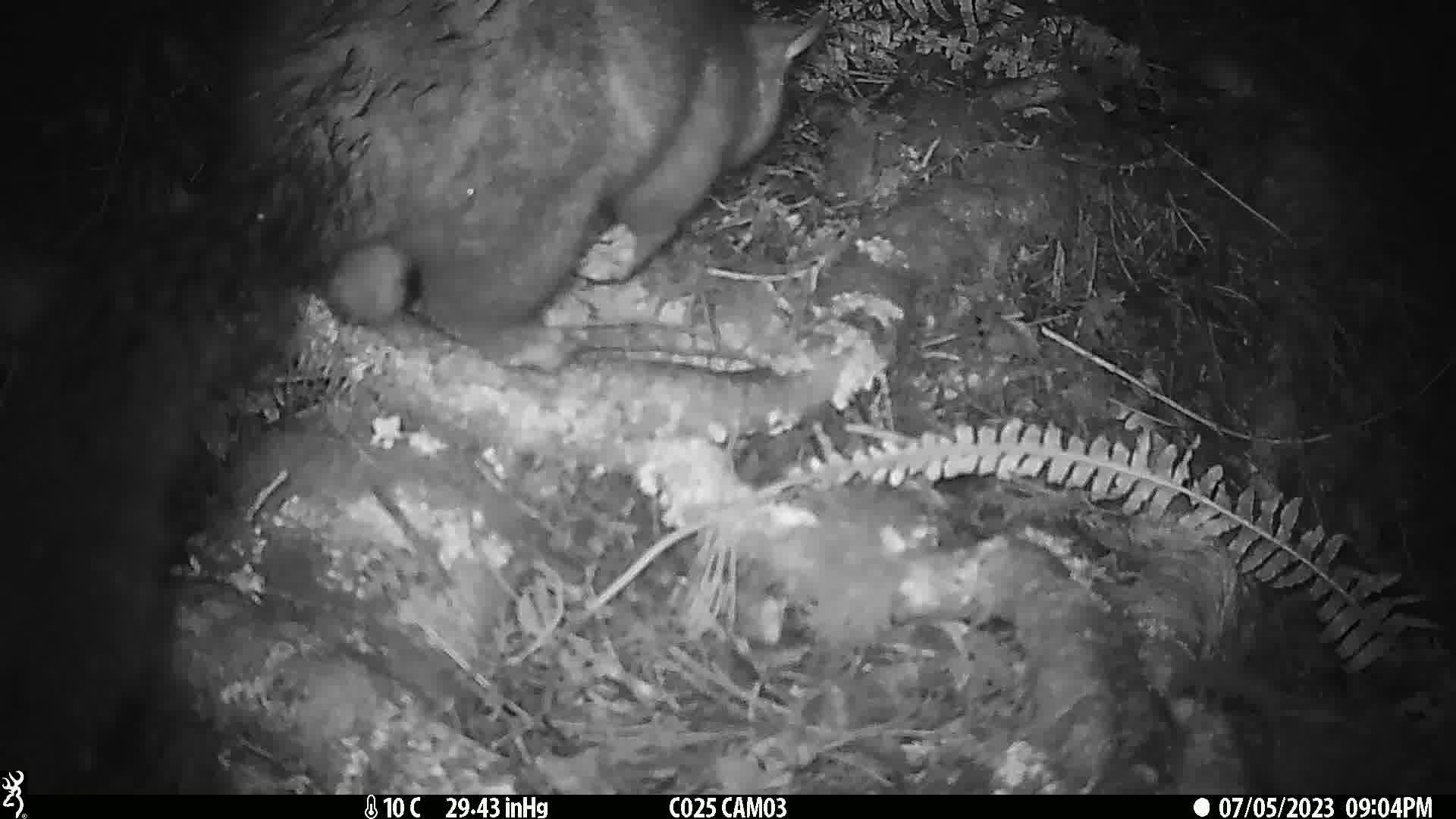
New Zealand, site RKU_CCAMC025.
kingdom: Animalia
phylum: Chordata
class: Mammalia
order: Diprotodontia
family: Phalangeridae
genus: Trichosurus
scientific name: Trichosurus vulpecula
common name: common brushtail possum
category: possum